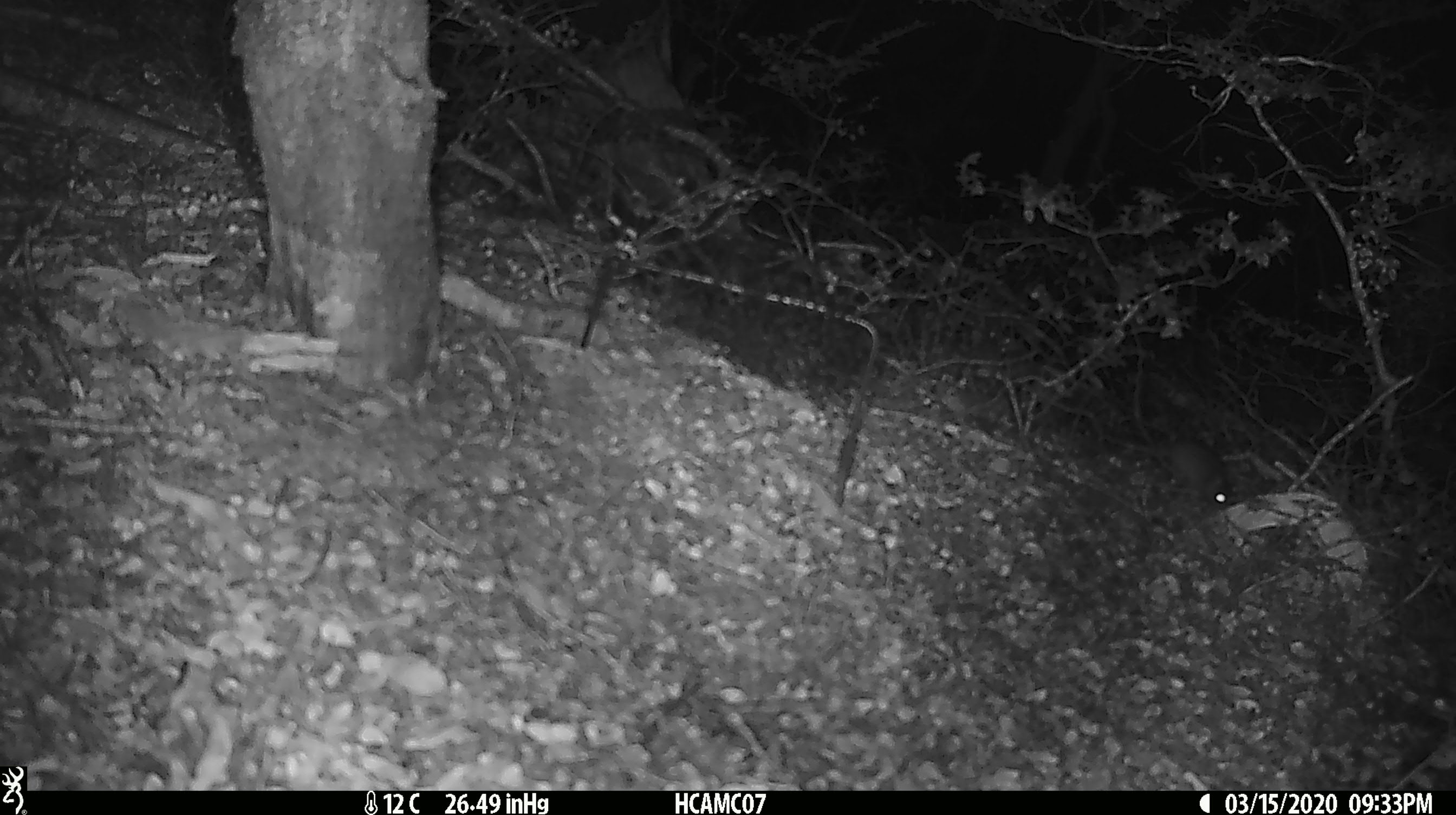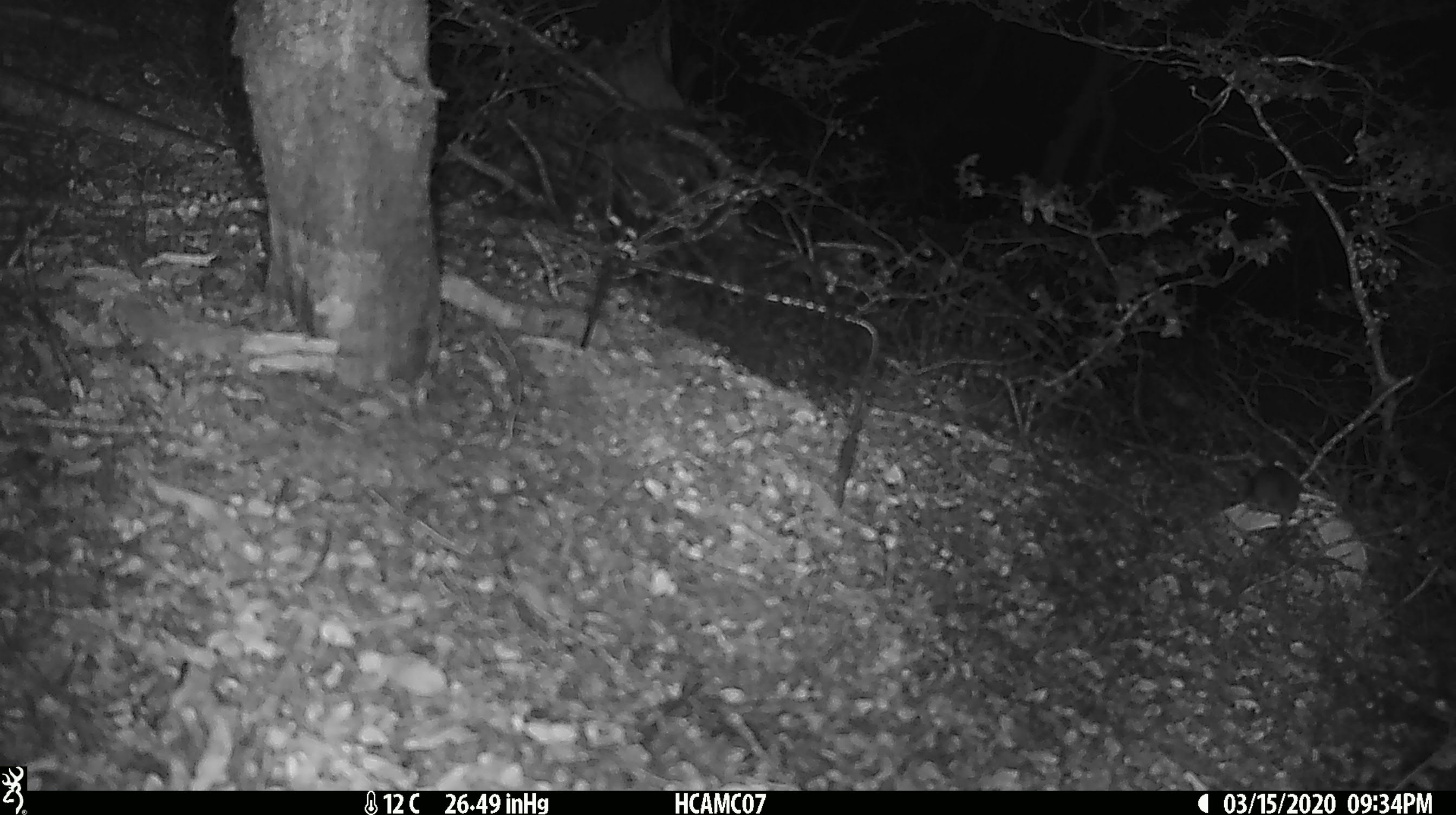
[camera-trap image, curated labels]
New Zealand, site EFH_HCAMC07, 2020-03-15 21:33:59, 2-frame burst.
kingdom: Animalia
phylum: Chordata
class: Mammalia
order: Rodentia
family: Muridae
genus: Mus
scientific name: Mus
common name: mouse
Mouse (Mus).